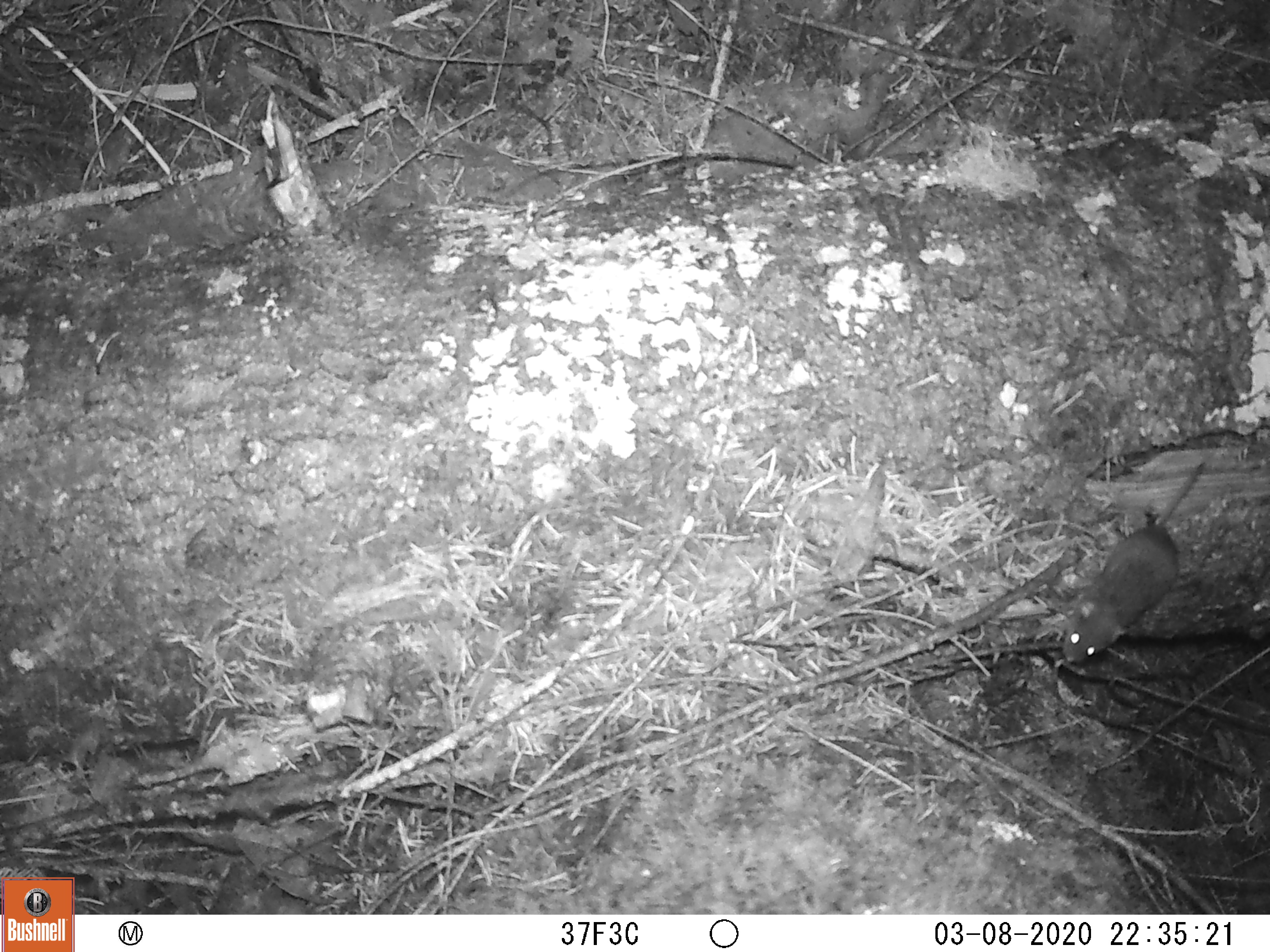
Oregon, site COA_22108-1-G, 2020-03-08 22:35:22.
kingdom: Animalia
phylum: Chordata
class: Mammalia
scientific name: Mammalia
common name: small mammal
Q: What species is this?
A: Small mammal (Mammalia).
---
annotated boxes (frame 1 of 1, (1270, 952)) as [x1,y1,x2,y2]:
small mammal: [1014,440,1257,707]